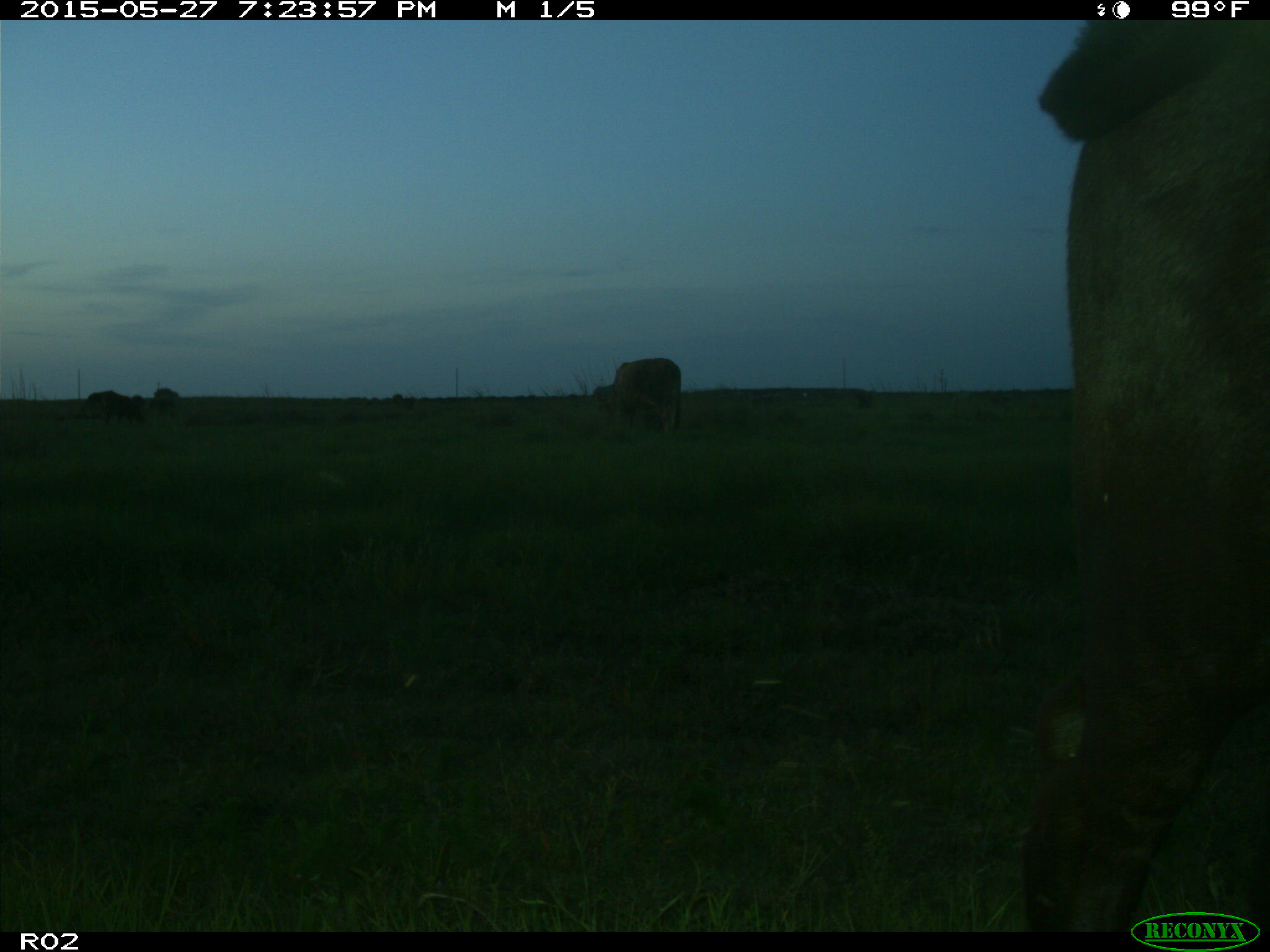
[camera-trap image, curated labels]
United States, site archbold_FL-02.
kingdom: Animalia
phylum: Chordata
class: Mammalia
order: Artiodactyla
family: Bovidae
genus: Bos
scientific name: Bos taurus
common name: domestic cow